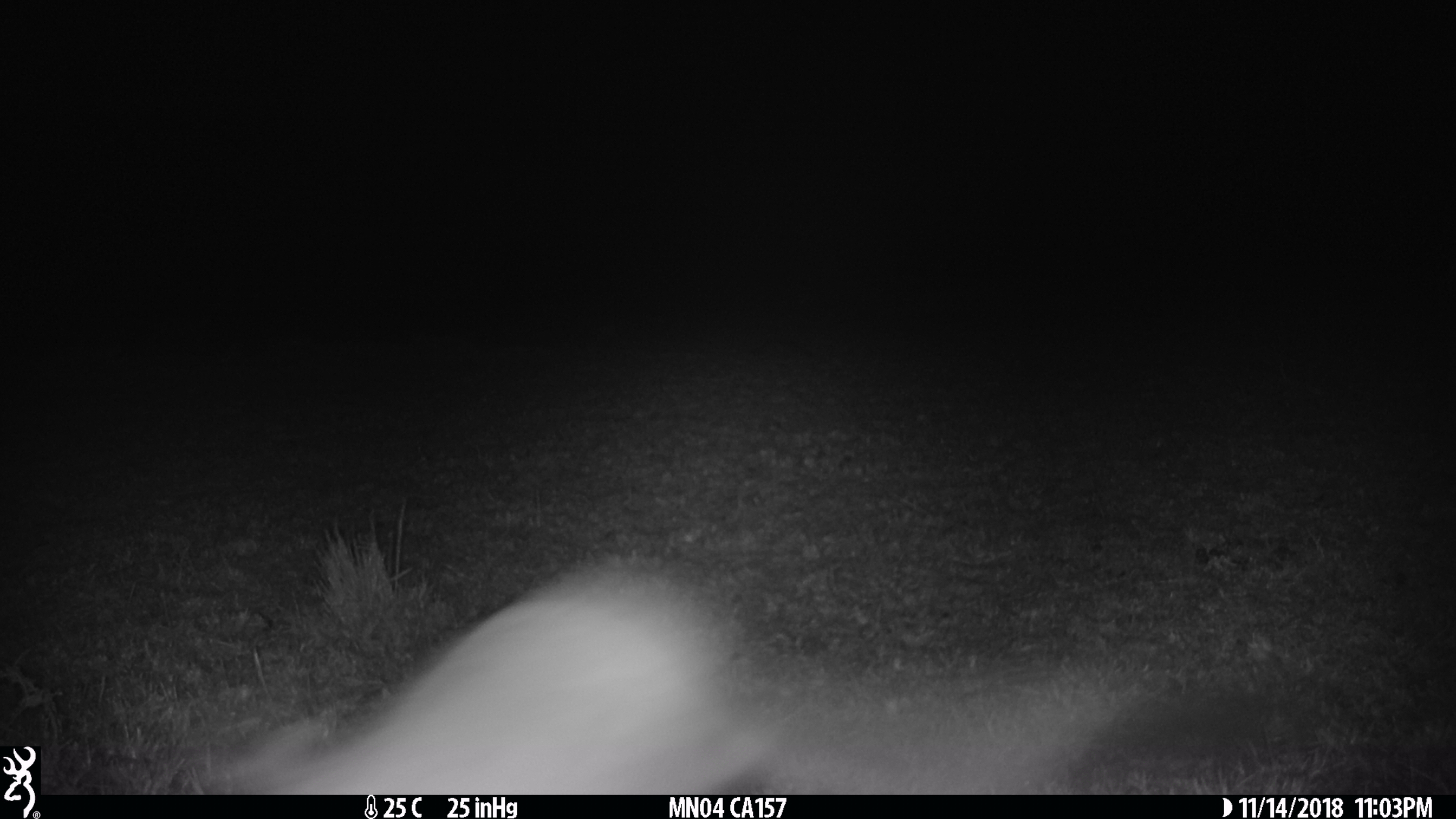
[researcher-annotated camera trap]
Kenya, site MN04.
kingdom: Animalia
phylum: Chordata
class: Mammalia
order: Rodentia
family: Pedetidae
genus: Pedetes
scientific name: Pedetes capensis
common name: springhare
Springhare (Pedetes capensis).